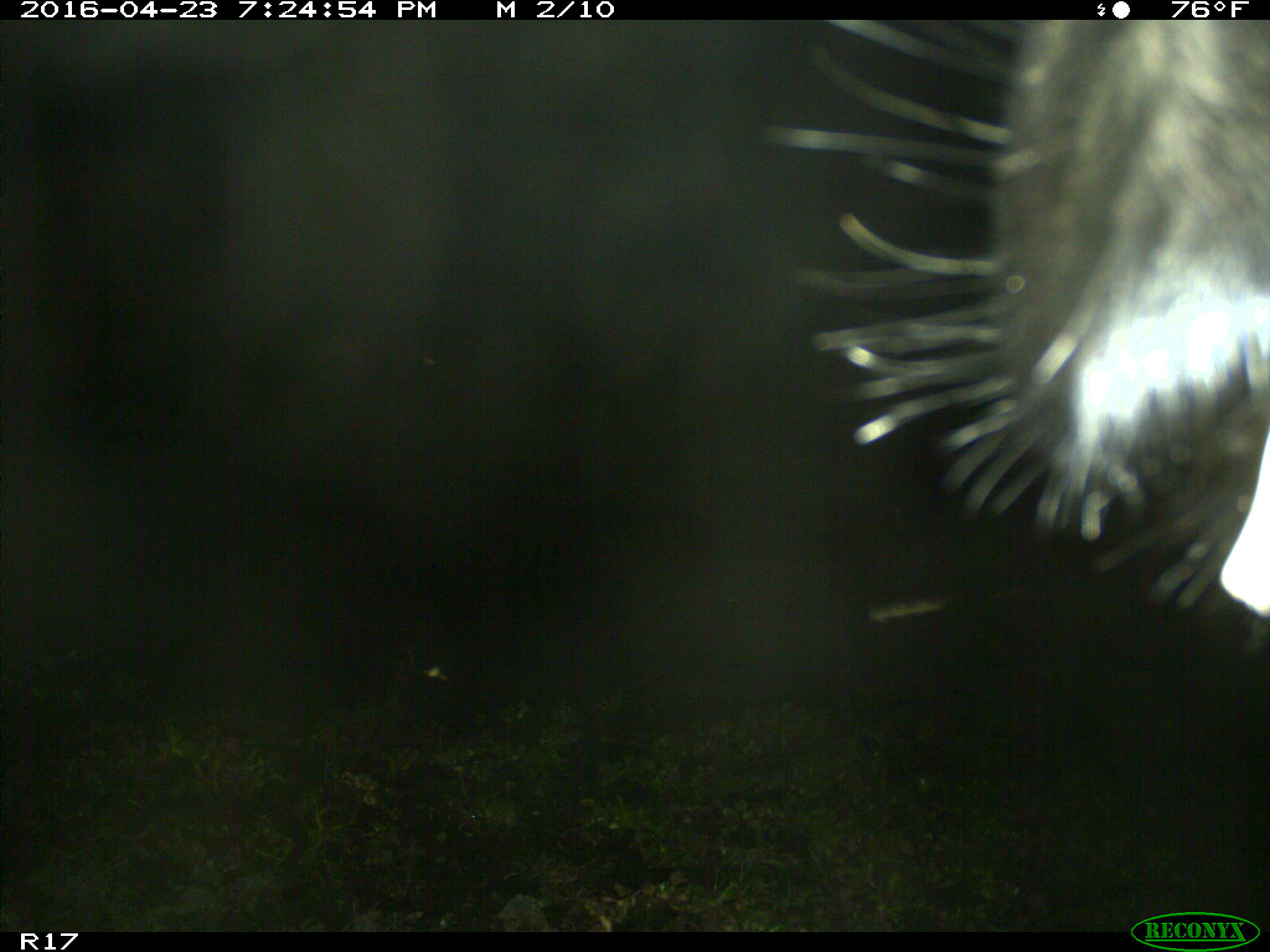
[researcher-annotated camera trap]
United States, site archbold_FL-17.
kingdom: Animalia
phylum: Chordata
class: Mammalia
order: Artiodactyla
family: Bovidae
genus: Bos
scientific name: Bos taurus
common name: domestic cow